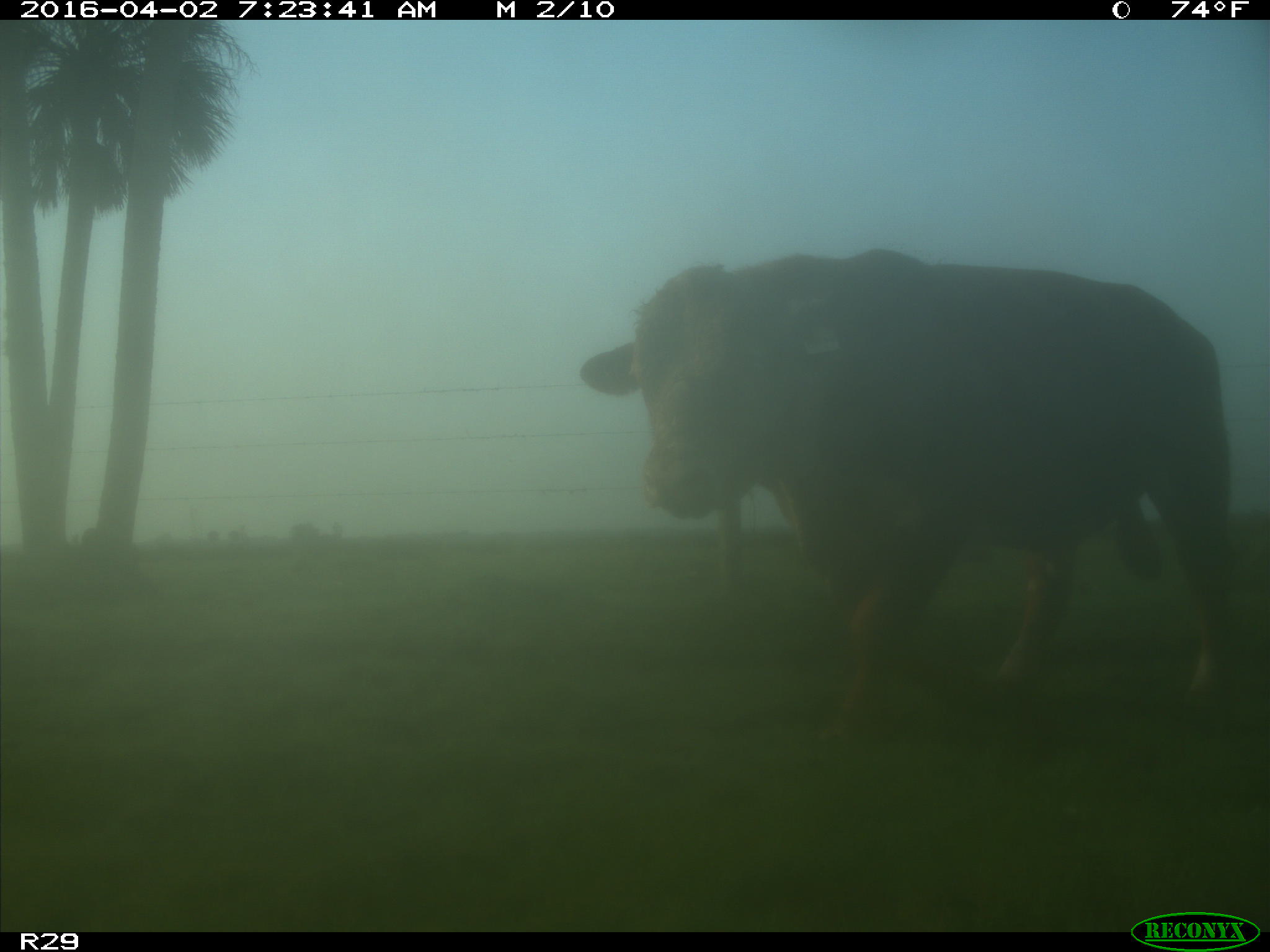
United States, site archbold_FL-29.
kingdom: Animalia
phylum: Chordata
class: Mammalia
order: Artiodactyla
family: Bovidae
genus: Bos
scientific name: Bos taurus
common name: domestic cow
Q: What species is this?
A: Bos taurus (domestic cow).